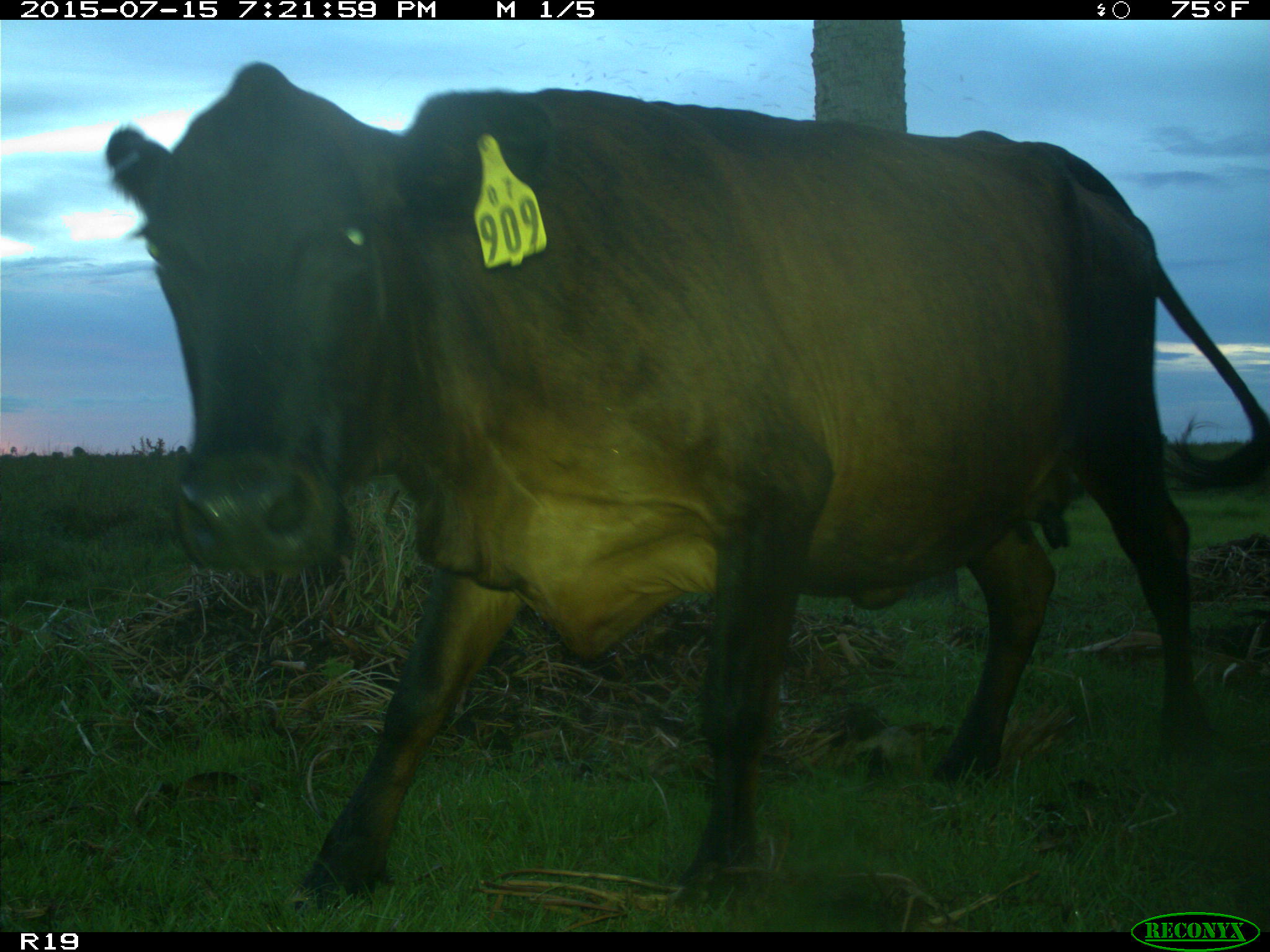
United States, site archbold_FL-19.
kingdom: Animalia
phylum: Chordata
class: Mammalia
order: Artiodactyla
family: Bovidae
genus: Bos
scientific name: Bos taurus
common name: domestic cow